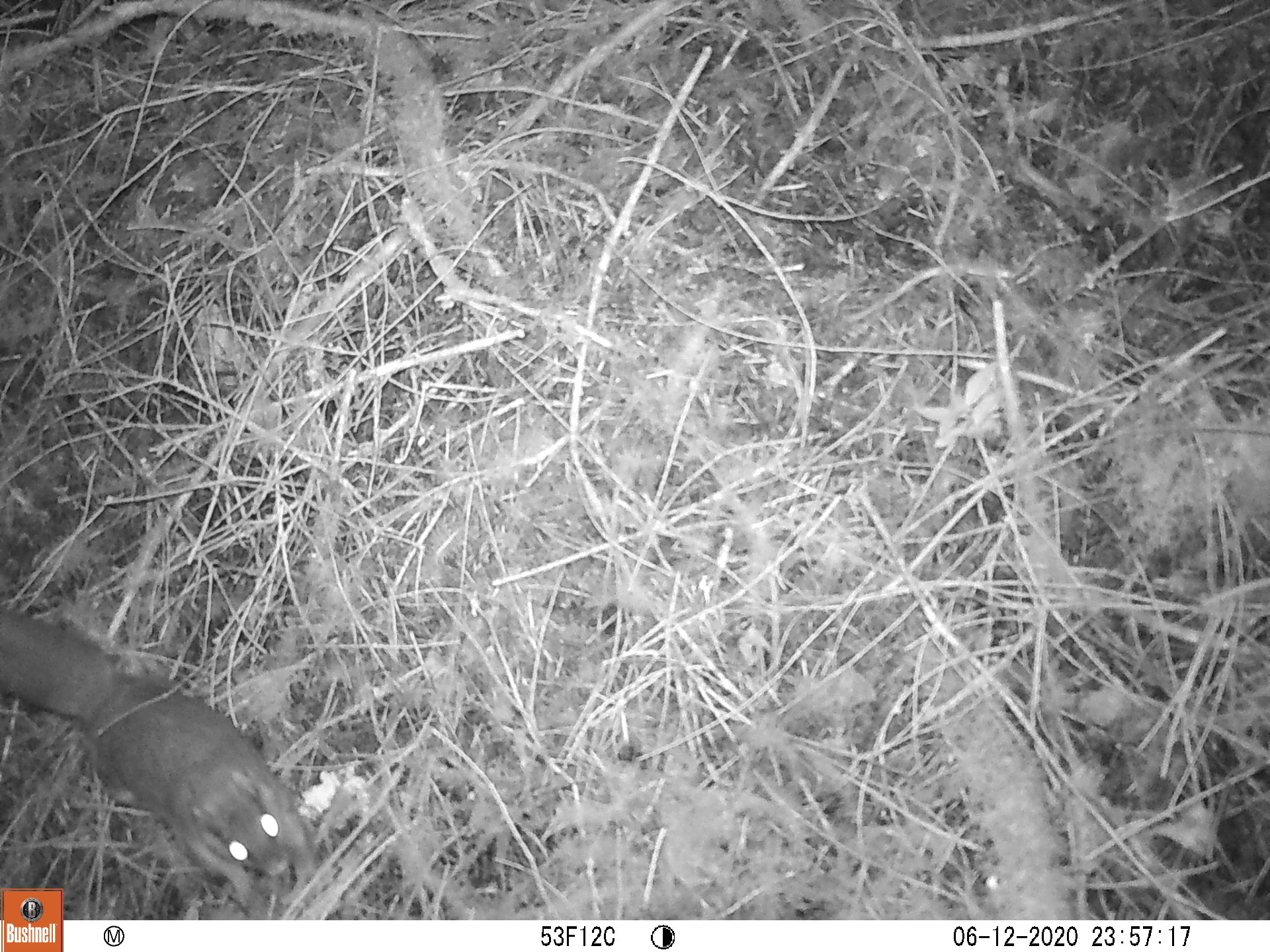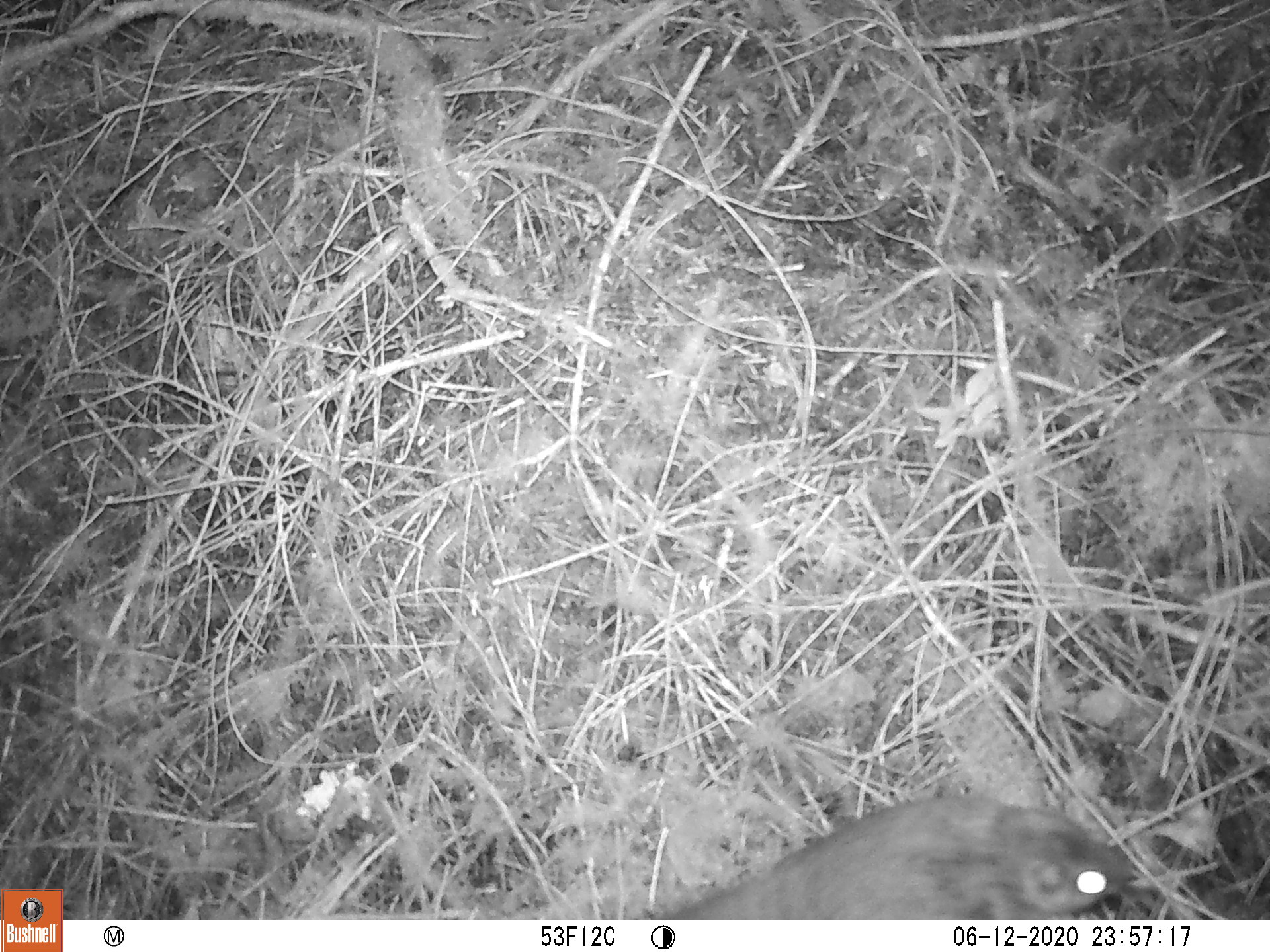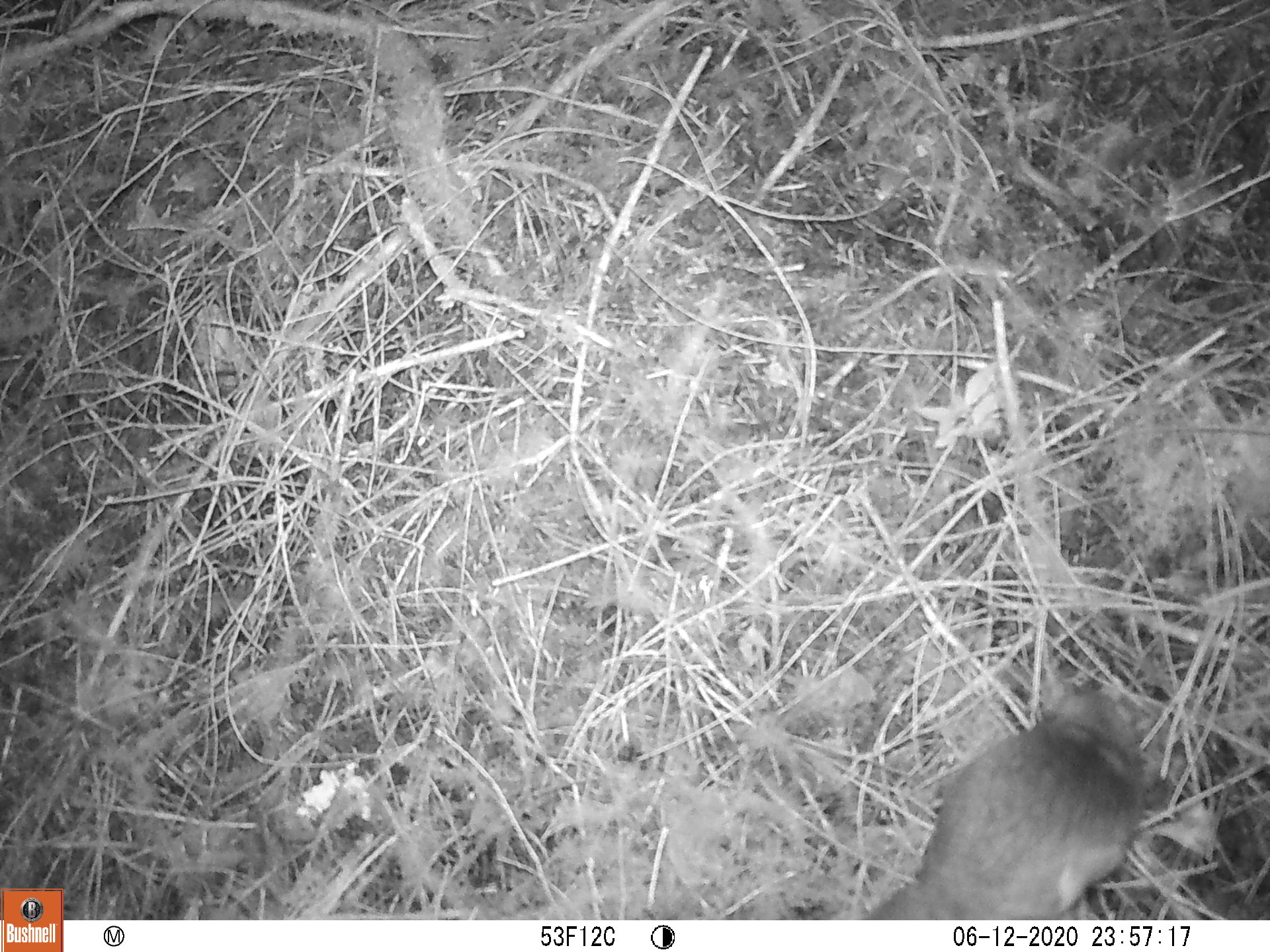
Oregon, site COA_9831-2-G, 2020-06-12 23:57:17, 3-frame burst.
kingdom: Animalia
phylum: Chordata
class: Mammalia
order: Rodentia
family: Sciuridae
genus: Glaucomys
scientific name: Glaucomys oregonensis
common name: humboldt's flying squirrel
Humboldt's flying squirrel (Glaucomys oregonensis).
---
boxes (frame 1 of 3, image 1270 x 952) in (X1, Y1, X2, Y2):
humboldt's flying squirrel: (4, 602, 339, 882)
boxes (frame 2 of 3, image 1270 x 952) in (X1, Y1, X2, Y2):
humboldt's flying squirrel: (656, 782, 1154, 916)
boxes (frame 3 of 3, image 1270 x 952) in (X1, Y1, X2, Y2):
humboldt's flying squirrel: (871, 662, 1166, 913)